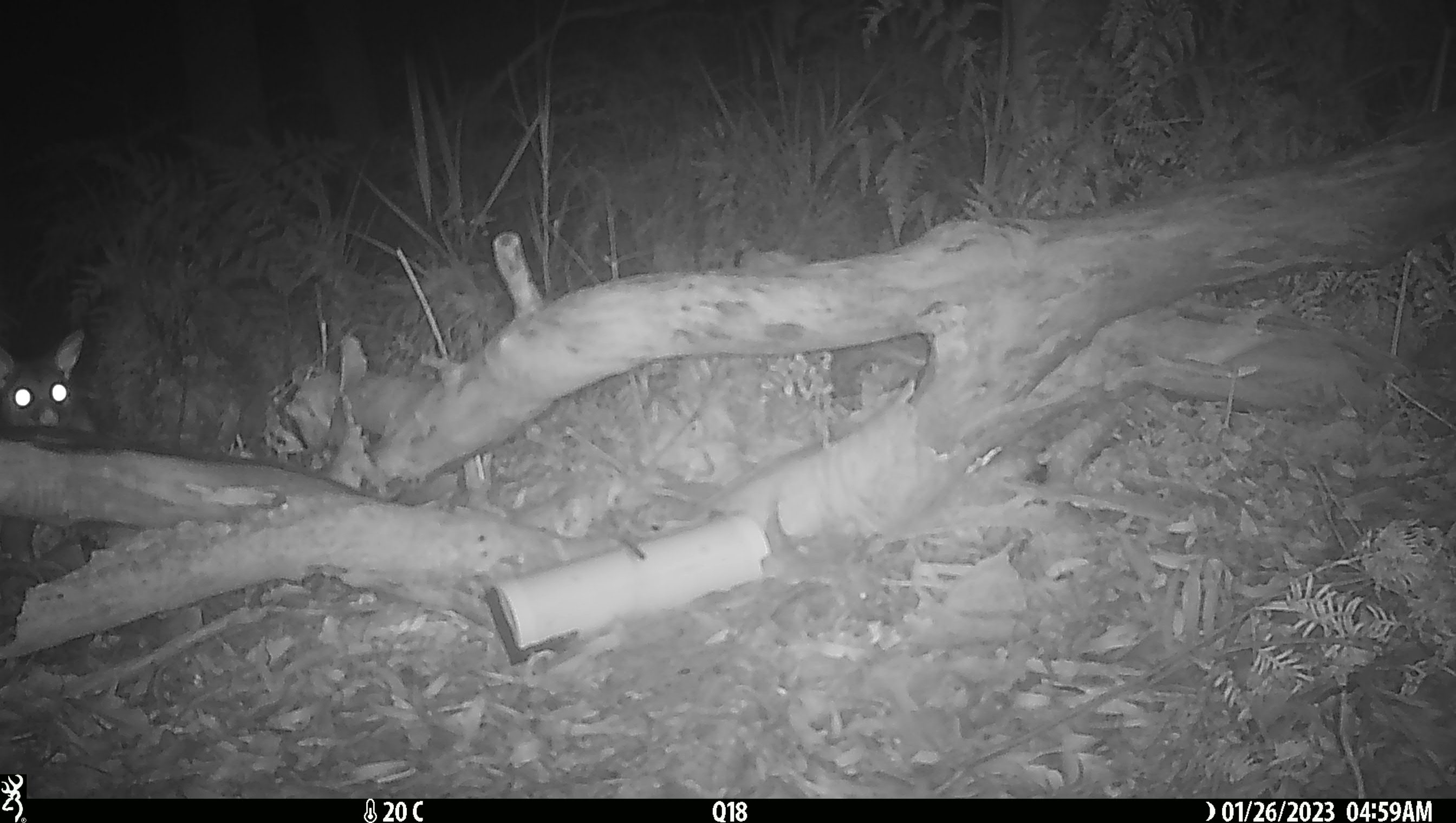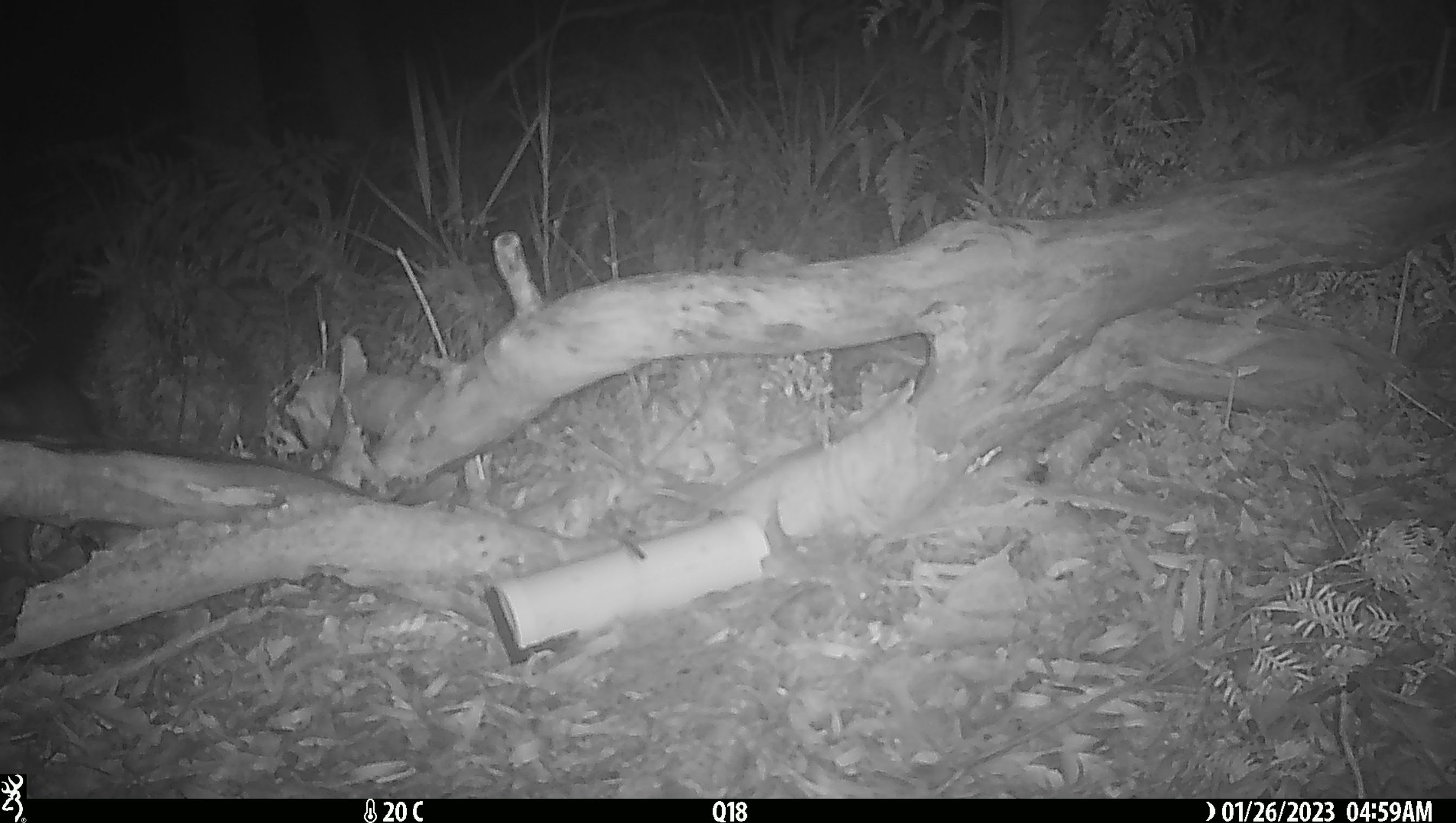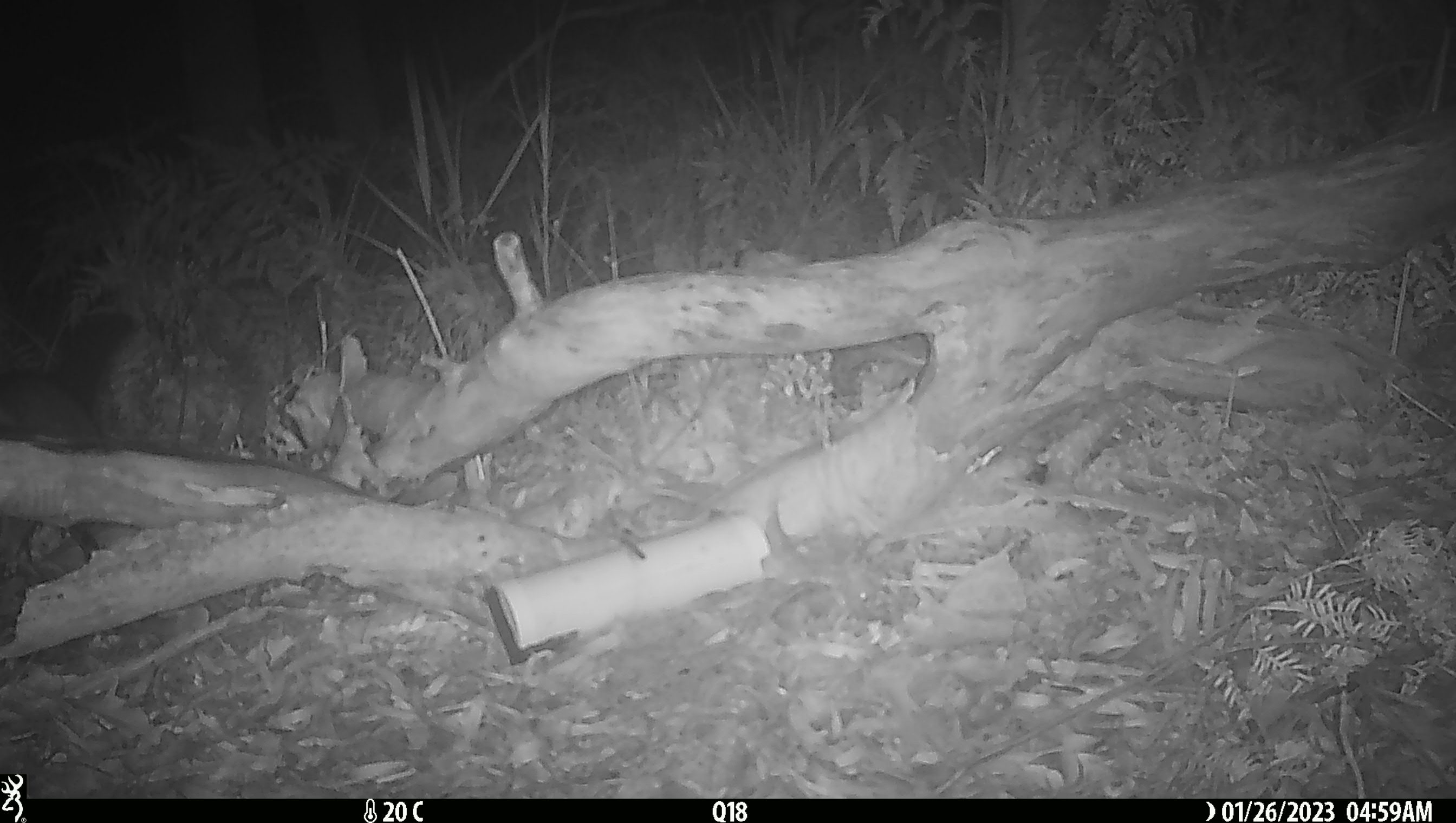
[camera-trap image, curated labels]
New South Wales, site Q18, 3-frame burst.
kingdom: Animalia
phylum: Chordata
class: Mammalia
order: Diprotodontia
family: Phalangeridae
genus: Trichosurus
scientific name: Trichosurus vulpecula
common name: common brushtail possum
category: possum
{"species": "possum (common brushtail possum) (Trichosurus vulpecula)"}